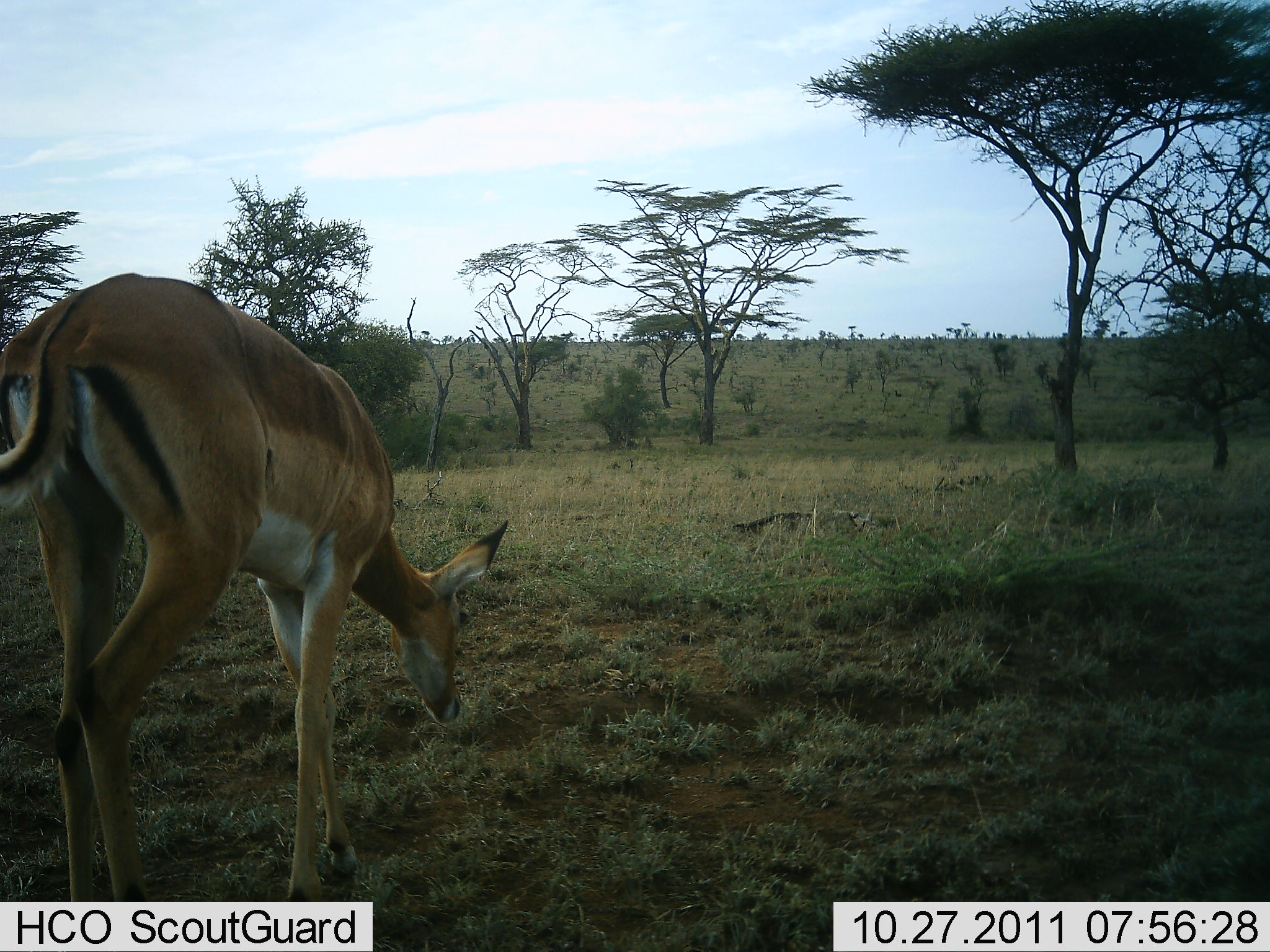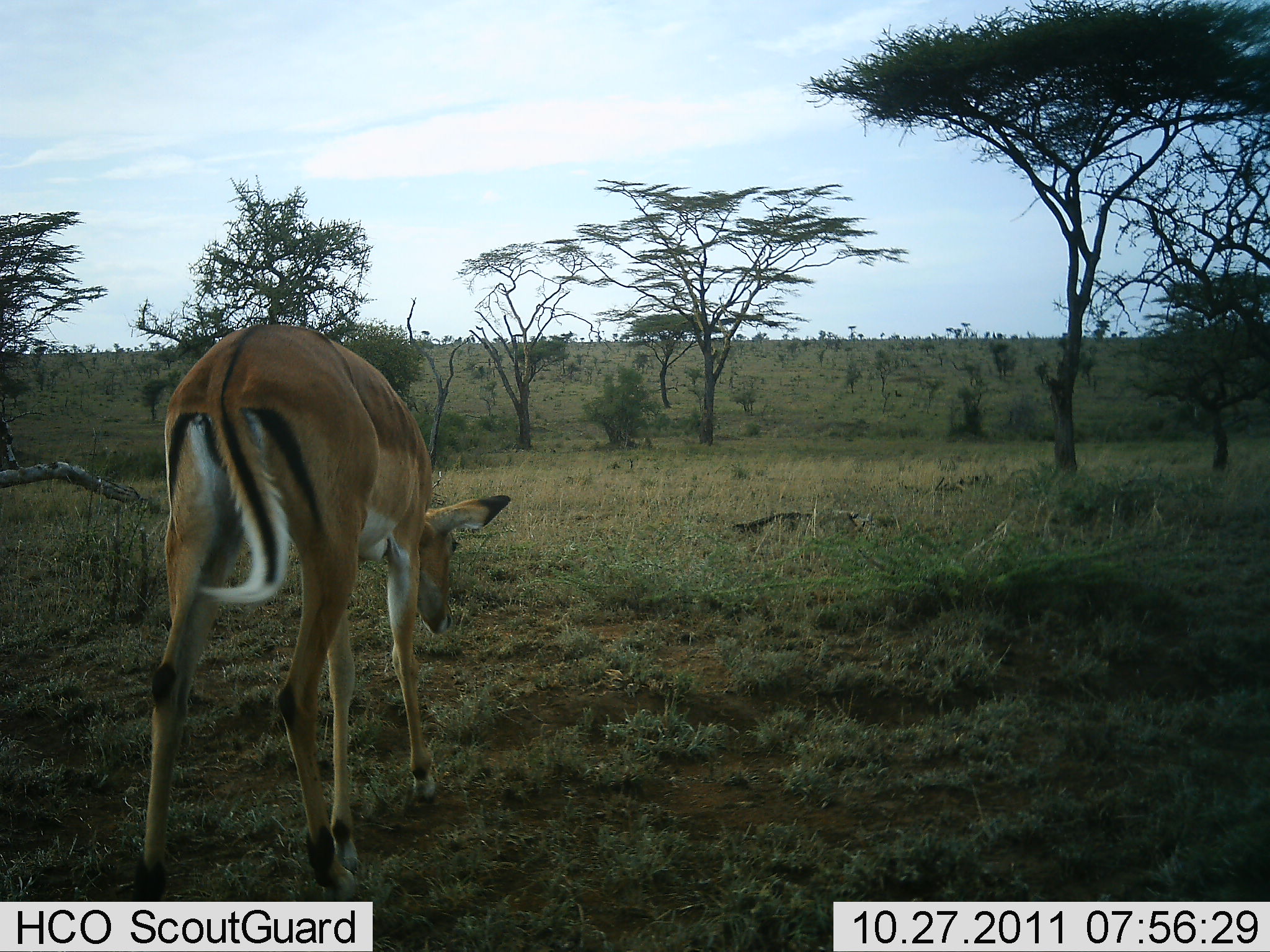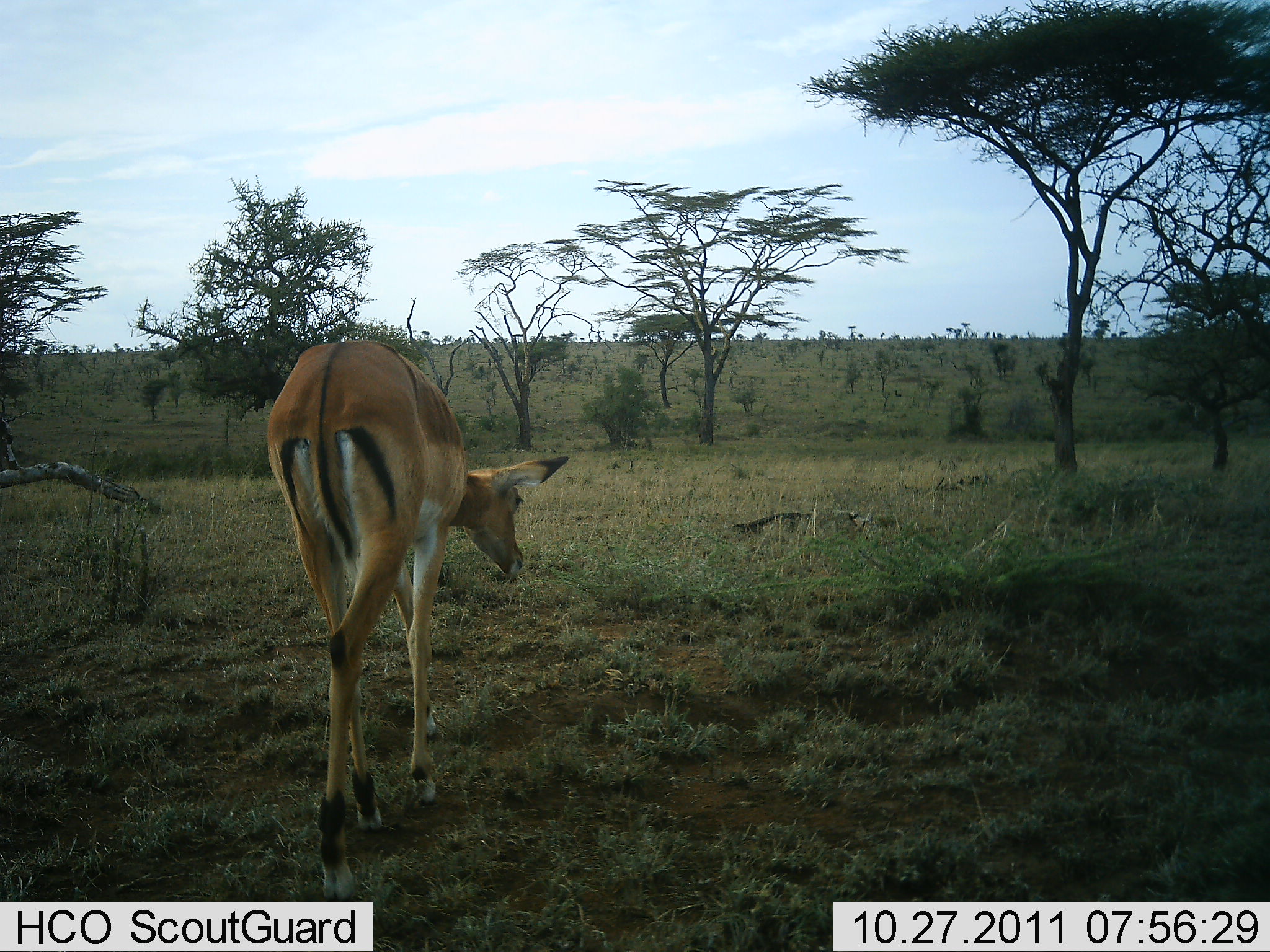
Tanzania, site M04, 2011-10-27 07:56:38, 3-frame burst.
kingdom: Animalia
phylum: Chordata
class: Mammalia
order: Artiodactyla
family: Bovidae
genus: Aepyceros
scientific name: Aepyceros melampus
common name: impala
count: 1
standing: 0%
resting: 0%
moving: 90%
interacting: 0%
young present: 0%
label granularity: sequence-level